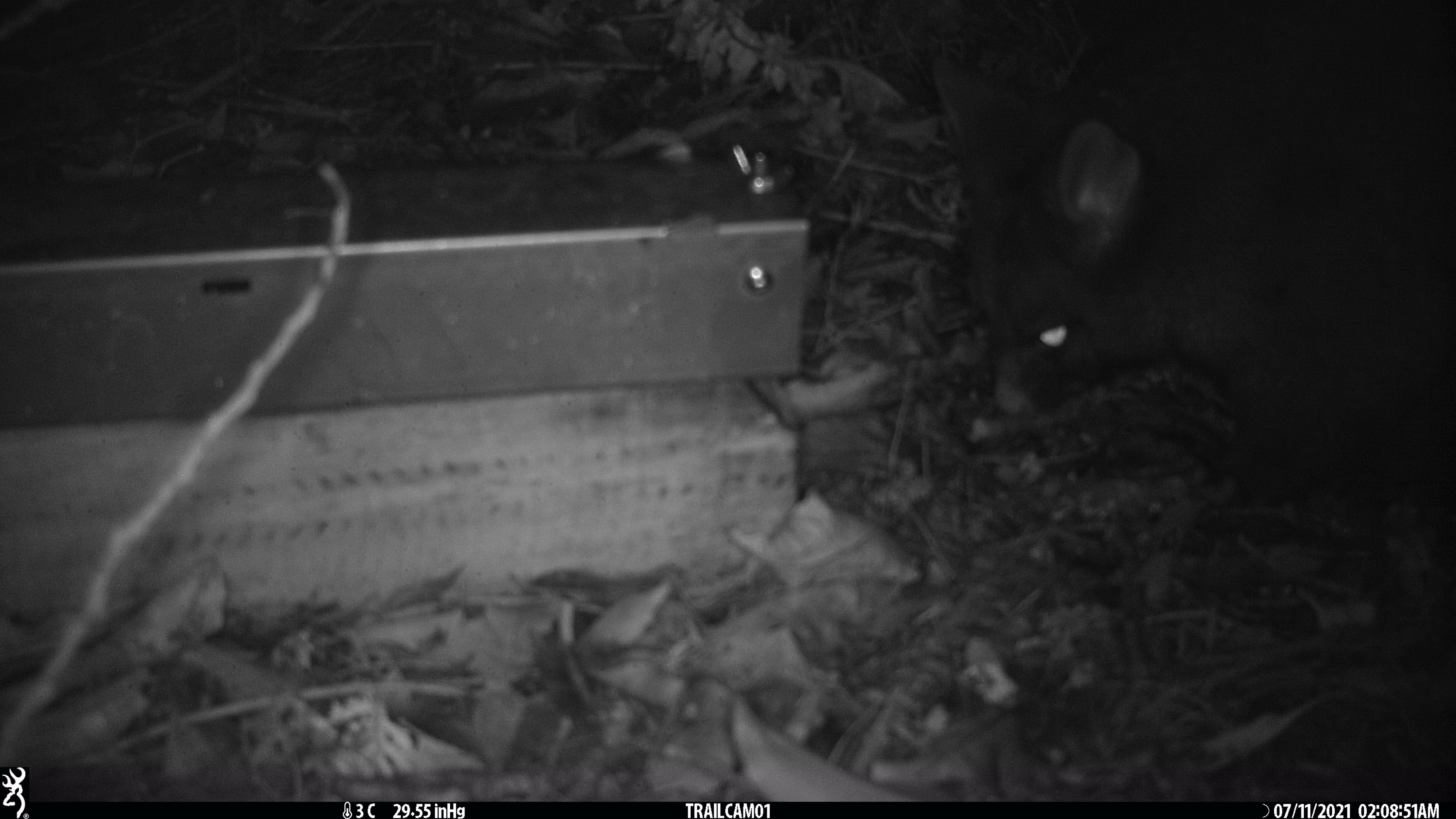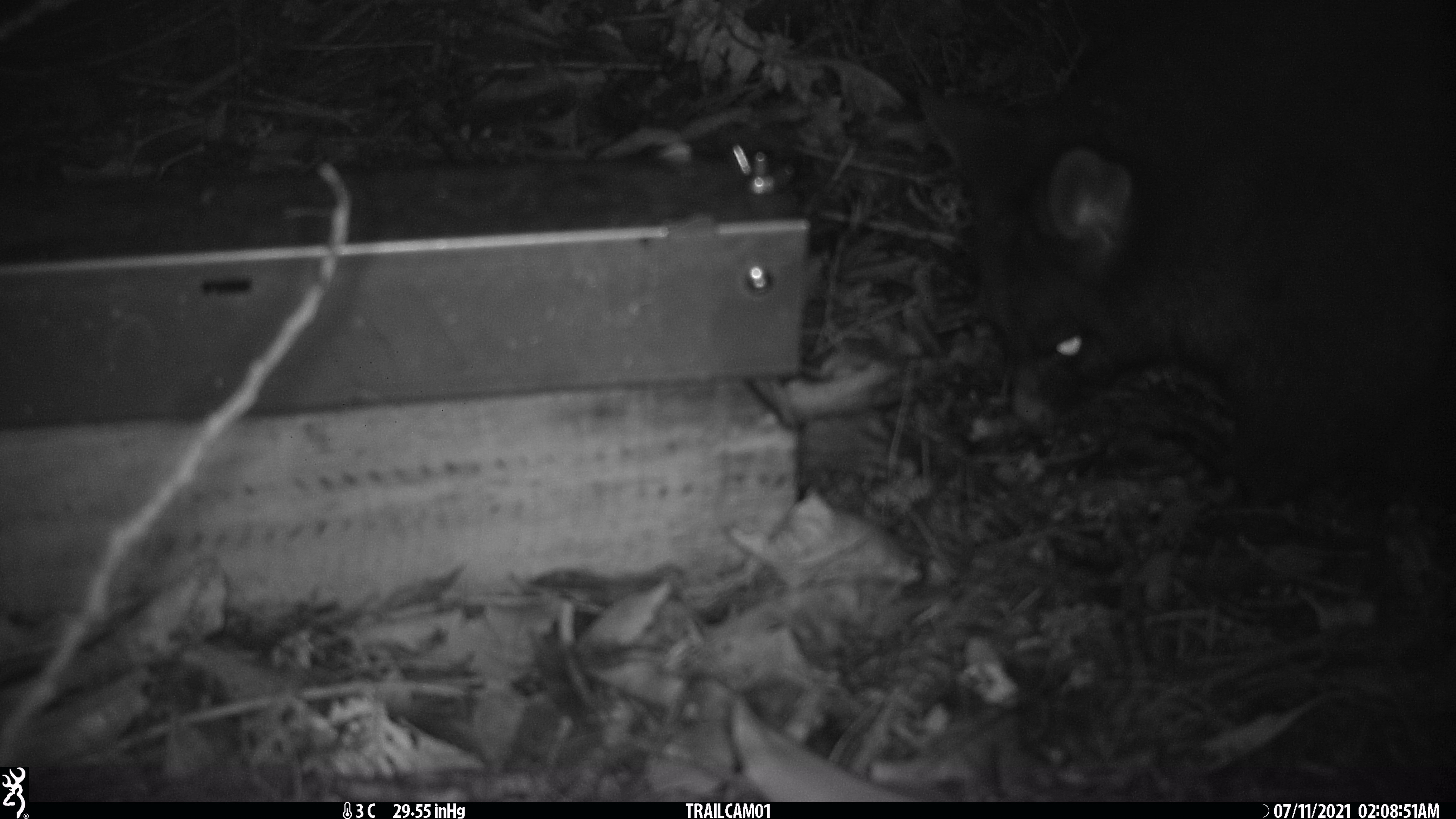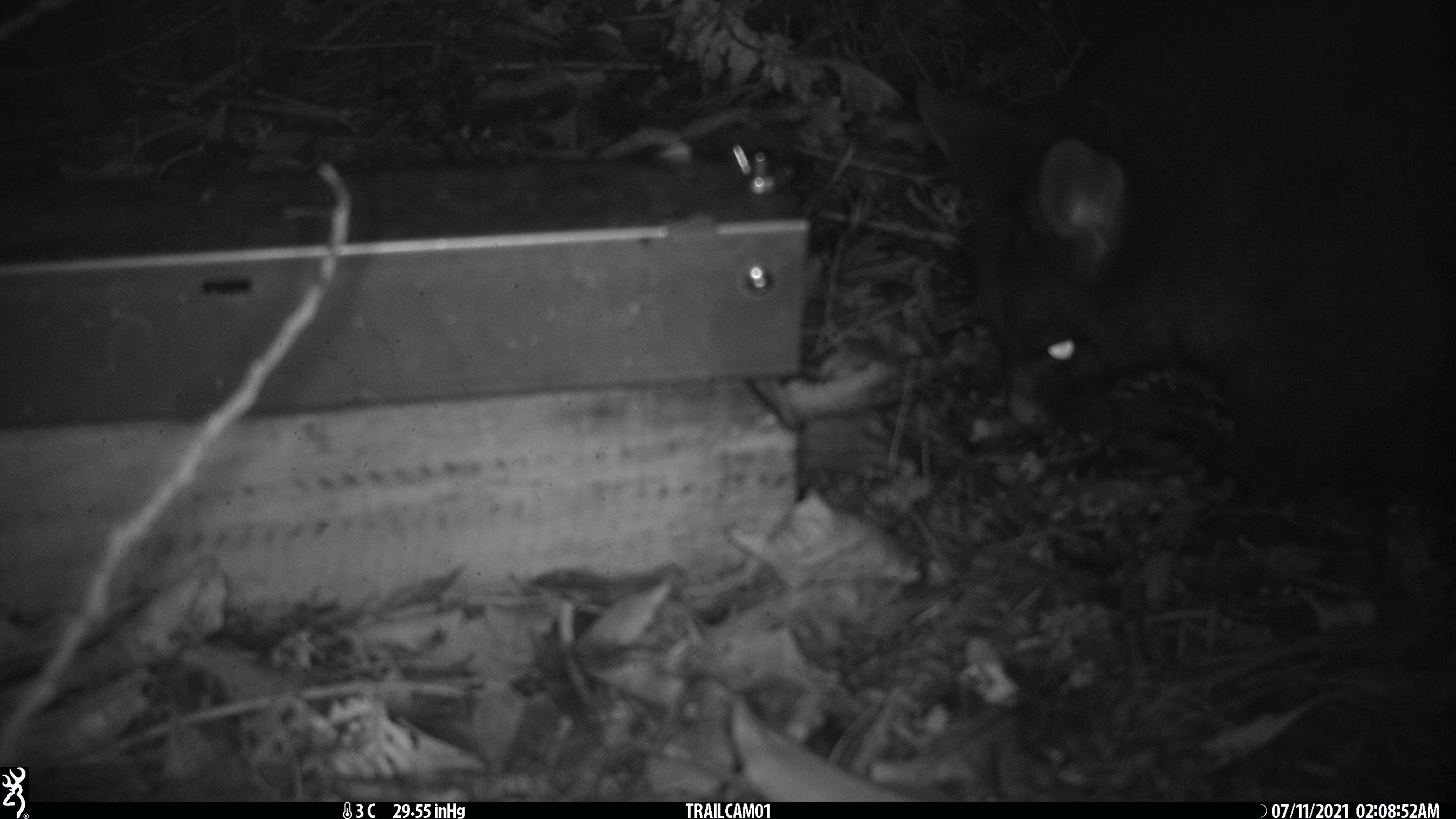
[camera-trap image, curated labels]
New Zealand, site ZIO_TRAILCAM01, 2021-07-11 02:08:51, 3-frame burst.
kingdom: Animalia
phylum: Chordata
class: Mammalia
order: Diprotodontia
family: Phalangeridae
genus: Trichosurus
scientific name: Trichosurus vulpecula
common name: common brushtail possum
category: possum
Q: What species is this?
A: Possum (common brushtail possum) (Trichosurus vulpecula).